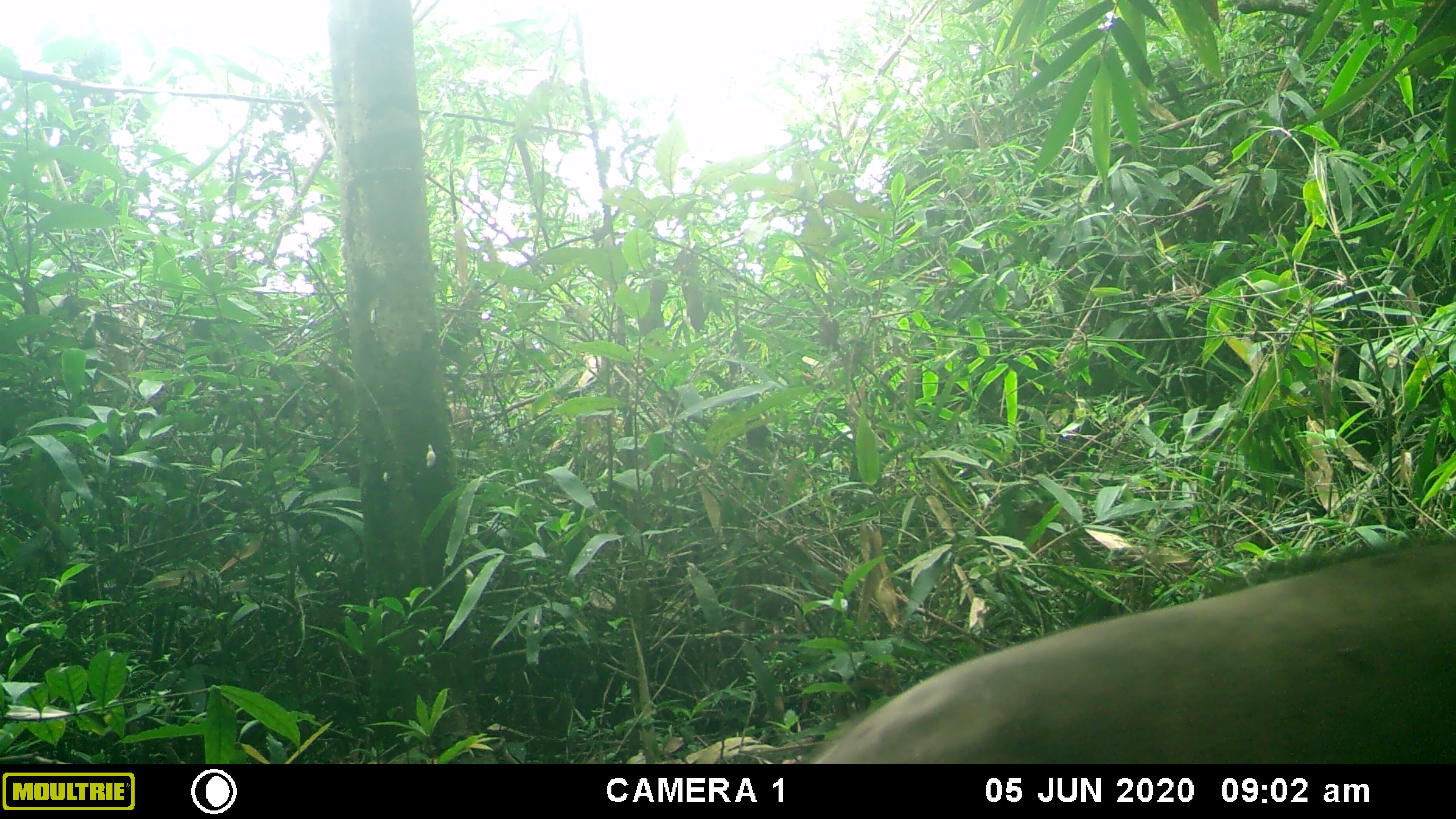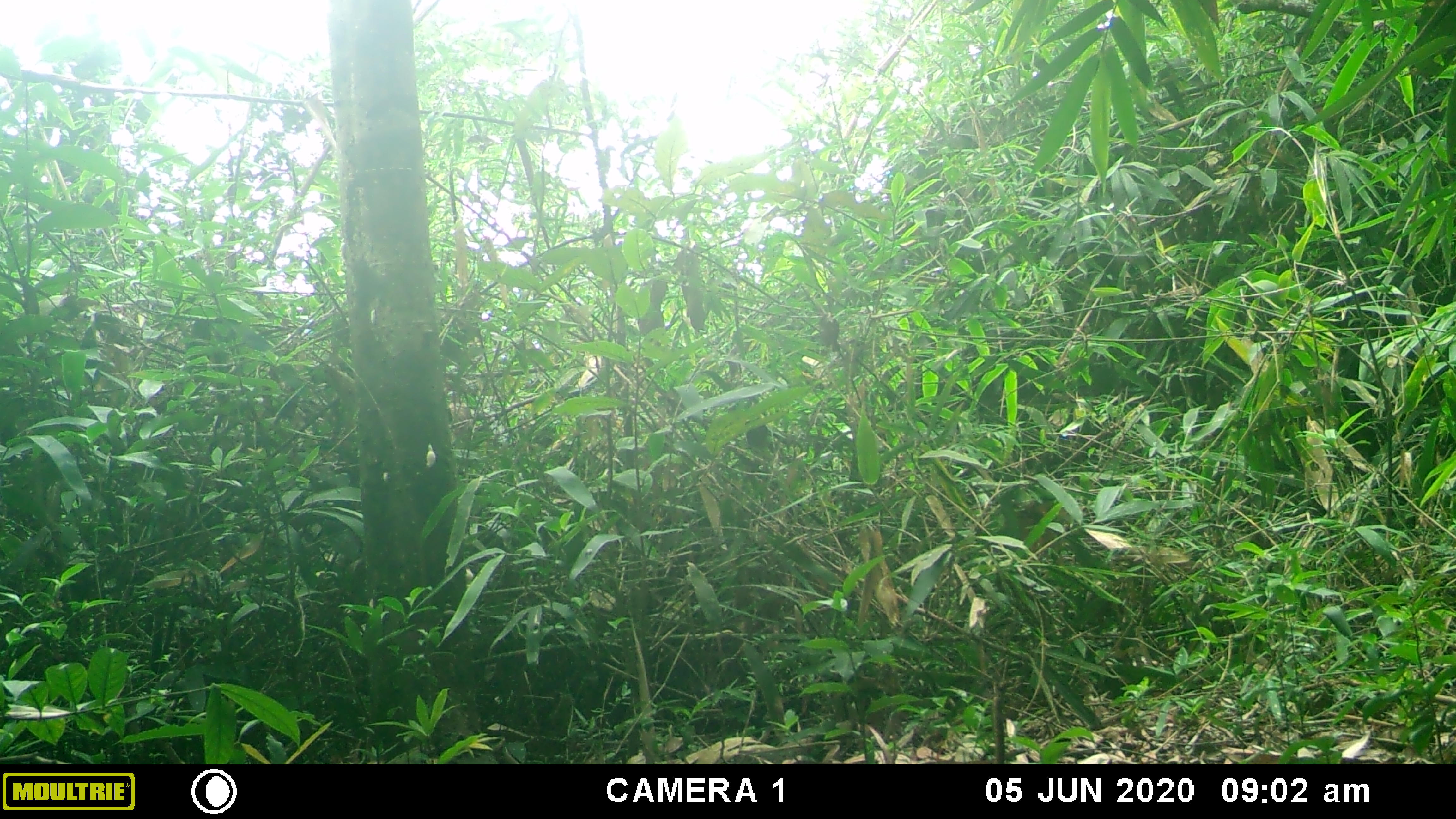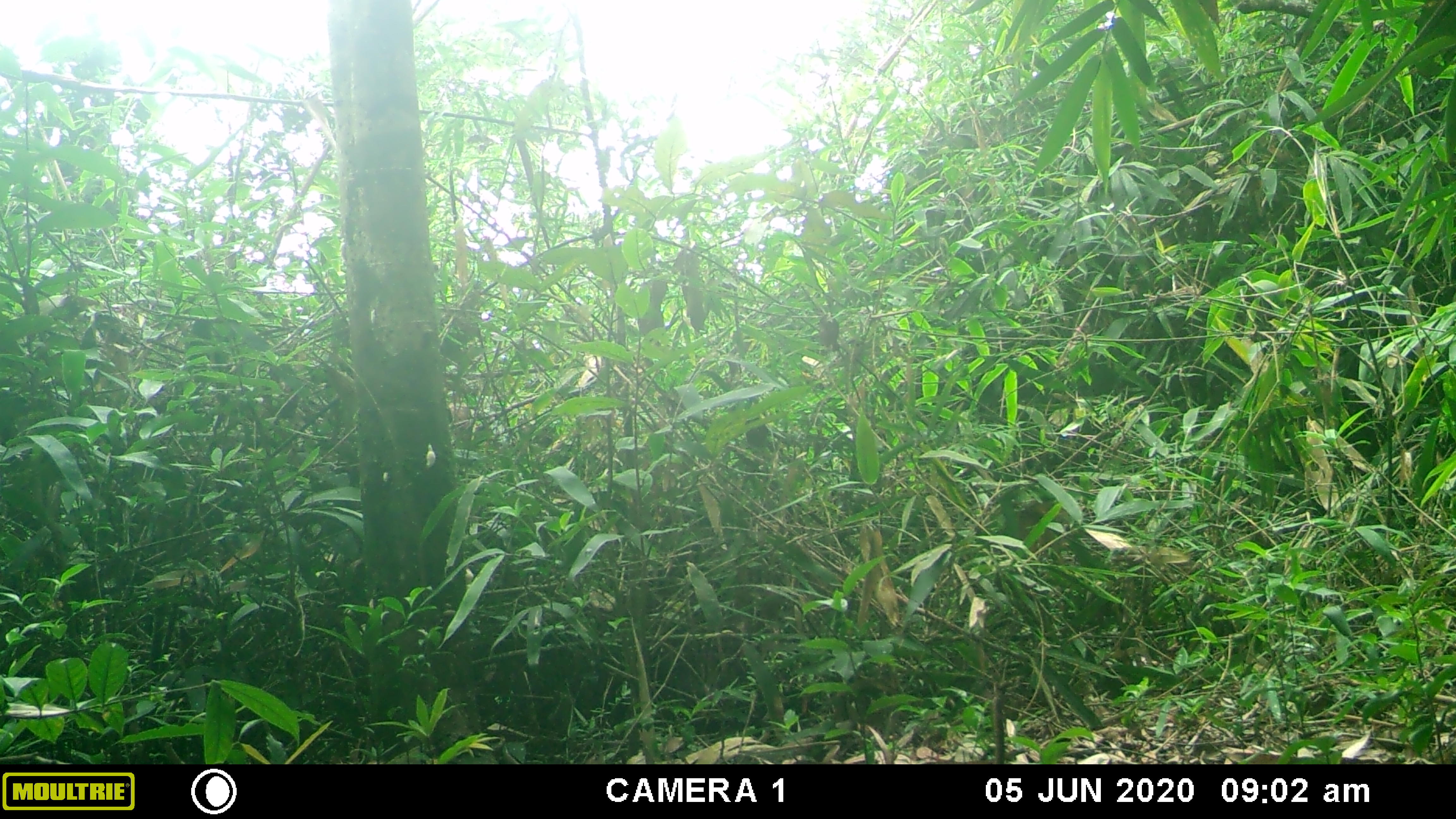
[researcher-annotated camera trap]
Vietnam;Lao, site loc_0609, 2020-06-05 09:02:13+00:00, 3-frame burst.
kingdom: Animalia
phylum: Chordata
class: Mammalia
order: Artiodactyla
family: Suidae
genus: Sus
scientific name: Sus scrofa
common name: eurasian wild pig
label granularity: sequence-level